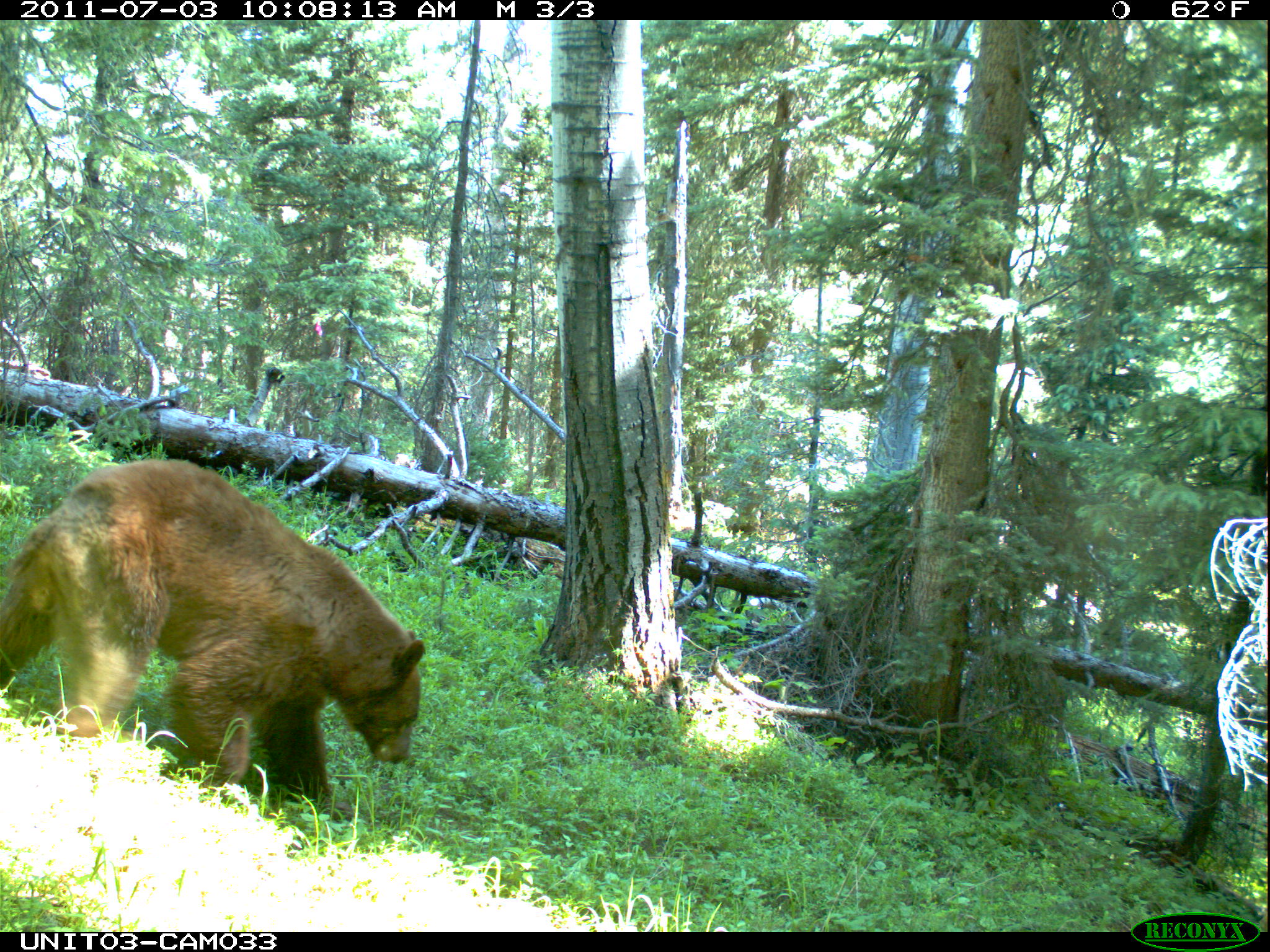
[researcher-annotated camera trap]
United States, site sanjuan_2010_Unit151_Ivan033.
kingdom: Animalia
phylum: Chordata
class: Mammalia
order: Carnivora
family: Ursidae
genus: Ursus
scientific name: Ursus americanus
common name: american black bear